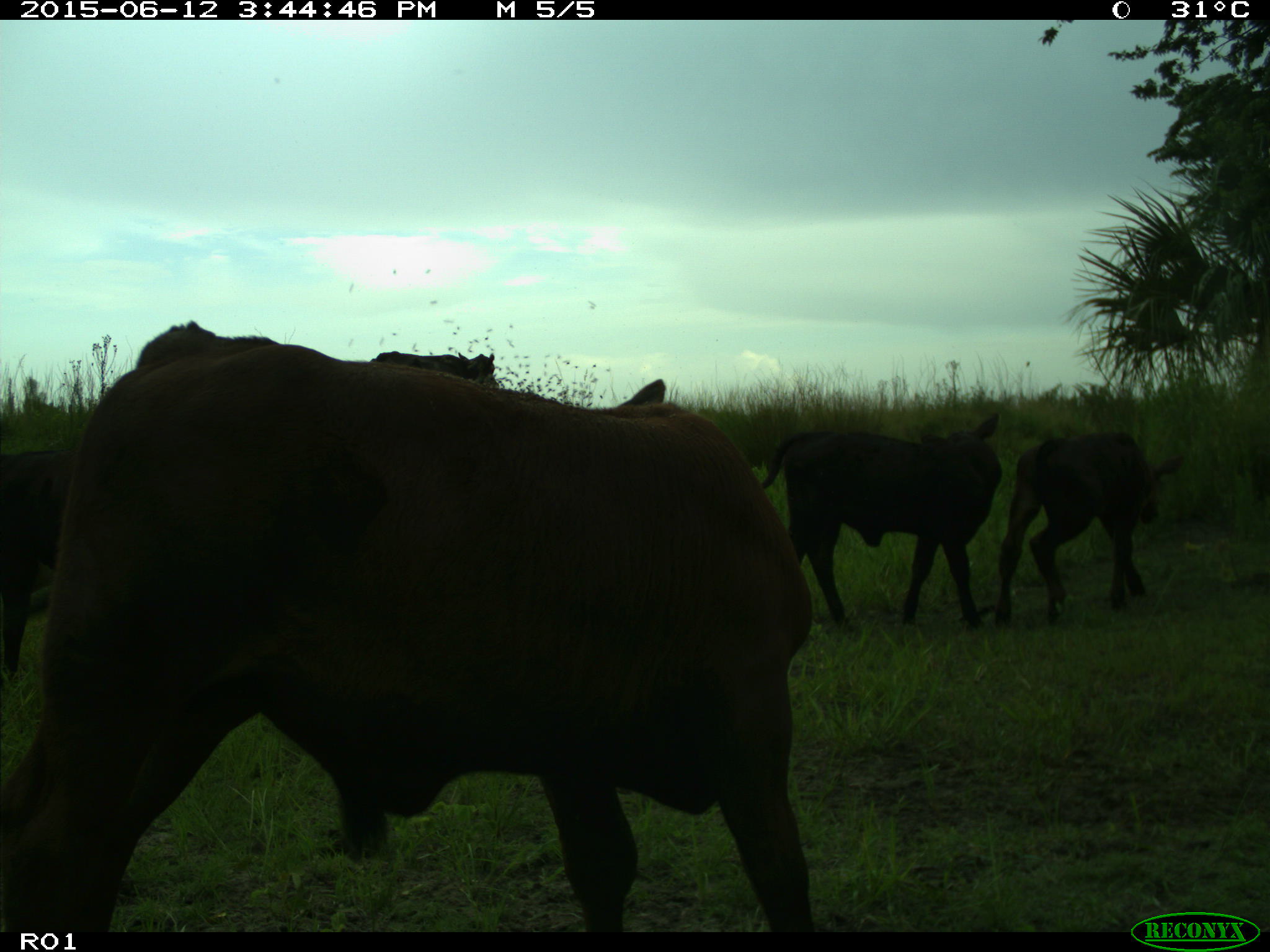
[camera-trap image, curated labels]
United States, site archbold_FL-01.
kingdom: Animalia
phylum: Chordata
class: Mammalia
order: Artiodactyla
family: Bovidae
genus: Bos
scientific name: Bos taurus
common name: domestic cow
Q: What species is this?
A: Bos taurus (domestic cow).